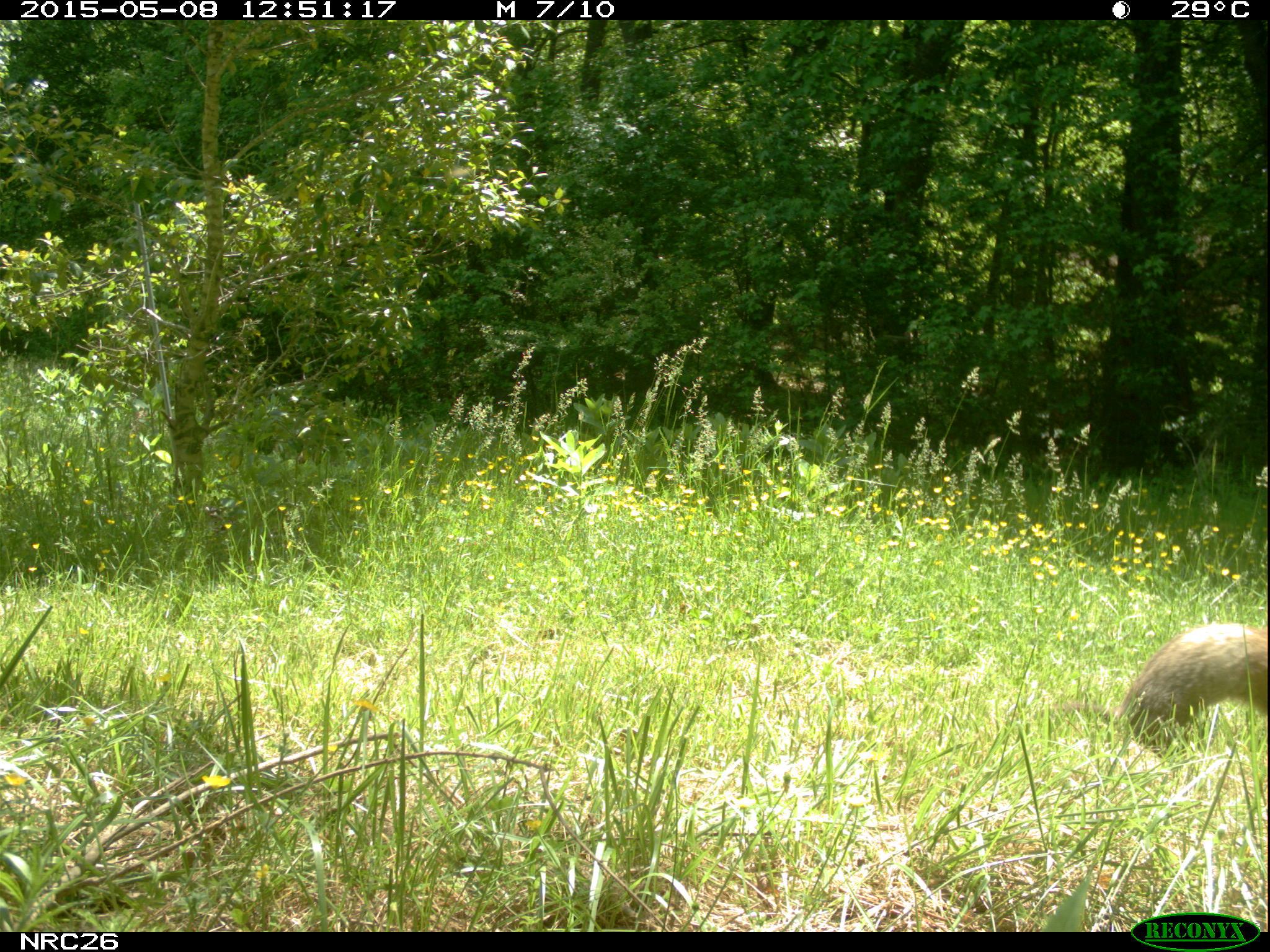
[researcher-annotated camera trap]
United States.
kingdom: Animalia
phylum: Chordata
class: Mammalia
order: Rodentia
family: Sciuridae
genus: Marmota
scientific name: Marmota monax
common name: woodchuck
Woodchuck (Marmota monax).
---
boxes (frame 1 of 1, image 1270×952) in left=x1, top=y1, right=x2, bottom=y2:
Woodchuck: left=1103, top=606, right=1270, bottom=757